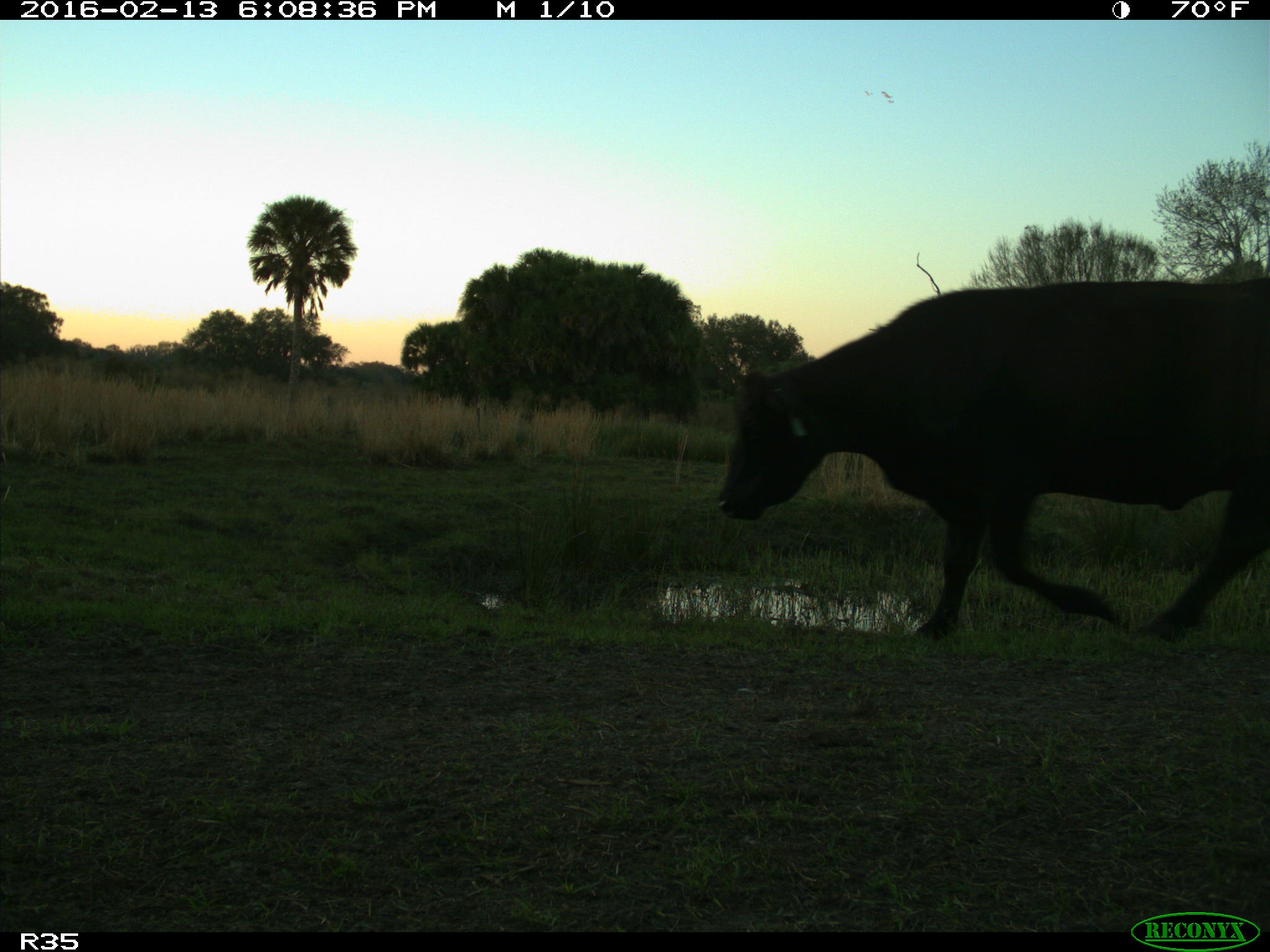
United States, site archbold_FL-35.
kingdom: Animalia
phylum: Chordata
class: Mammalia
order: Artiodactyla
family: Bovidae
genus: Bos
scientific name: Bos taurus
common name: domestic cow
Bos taurus (domestic cow).